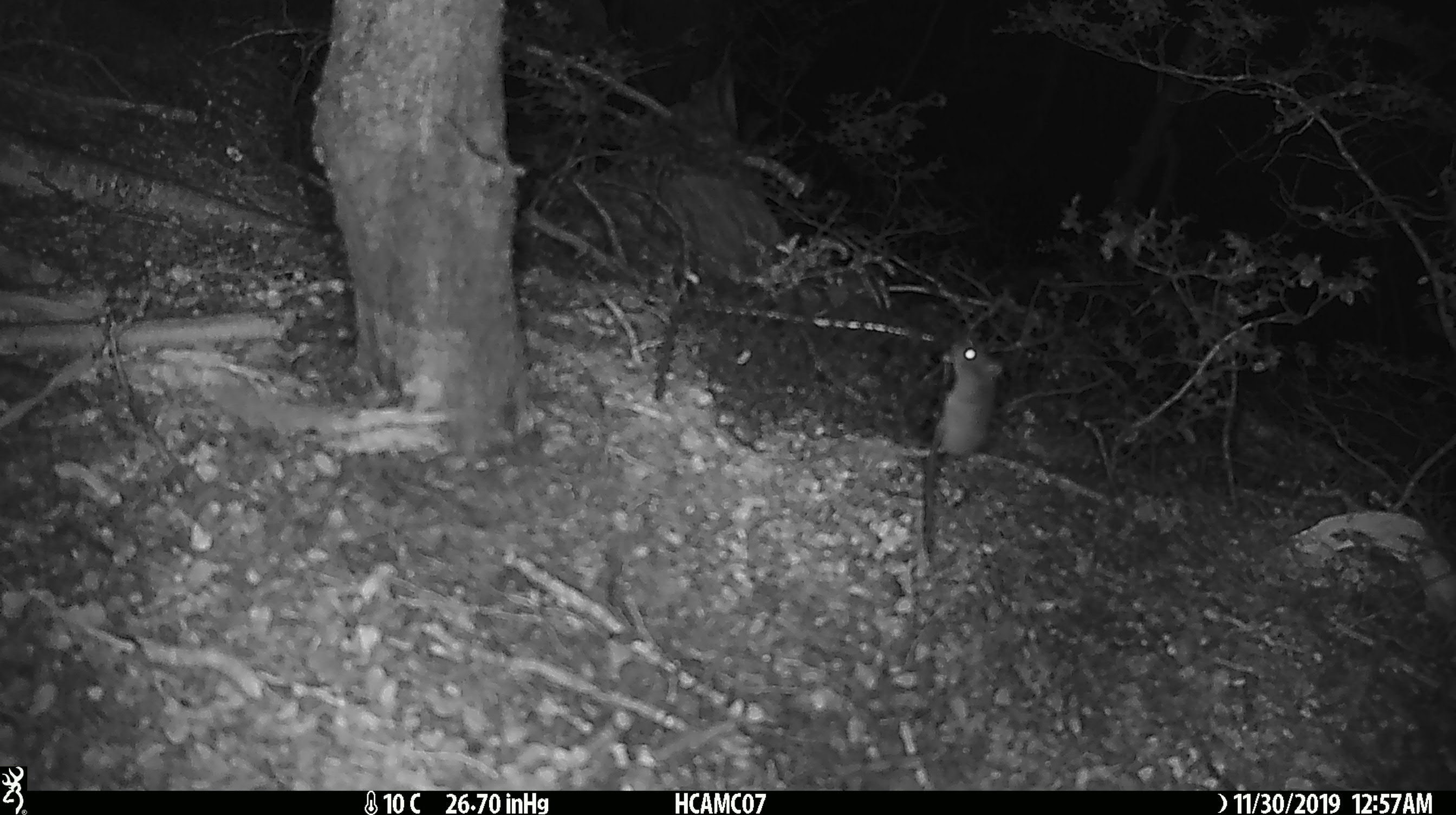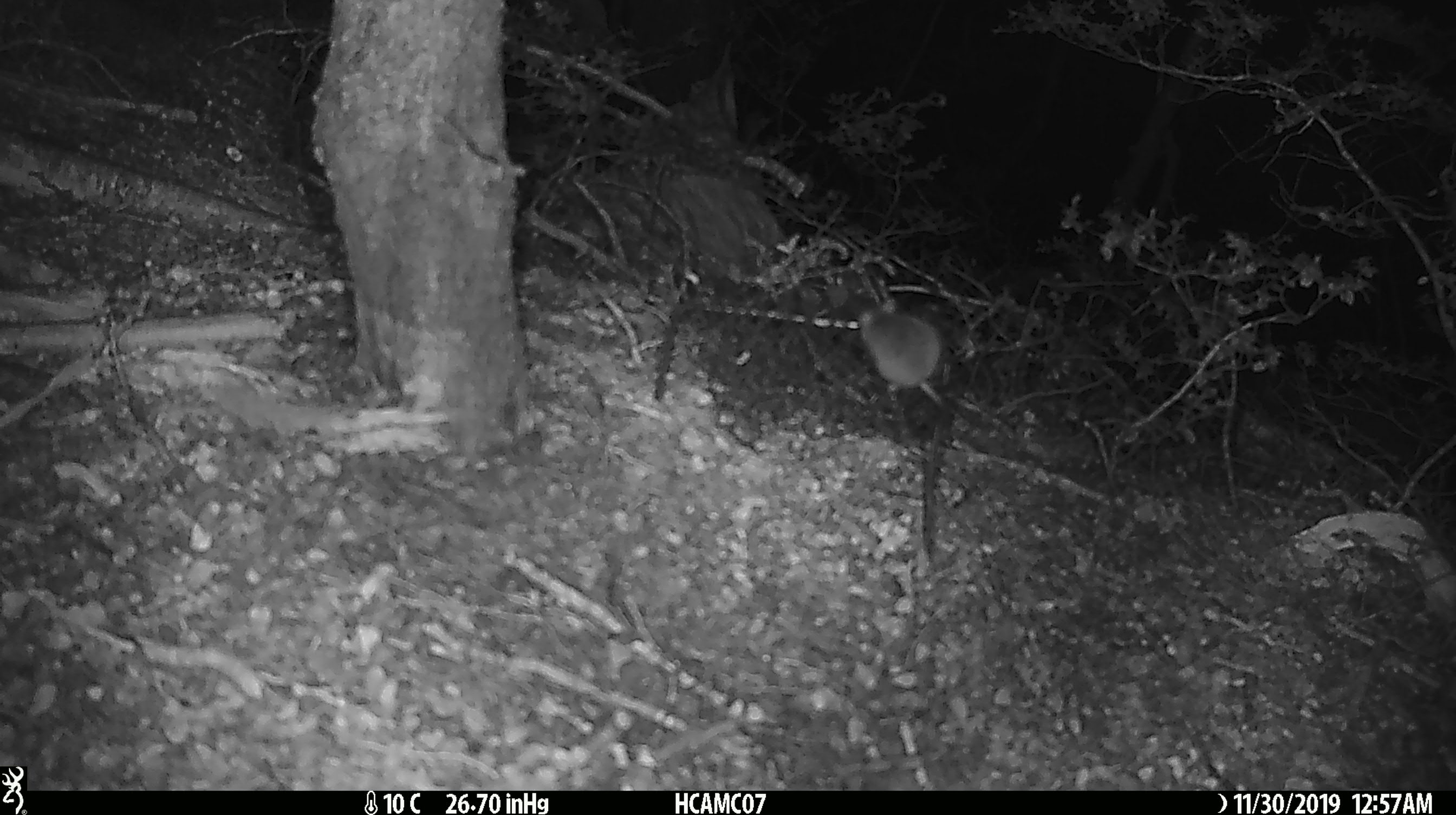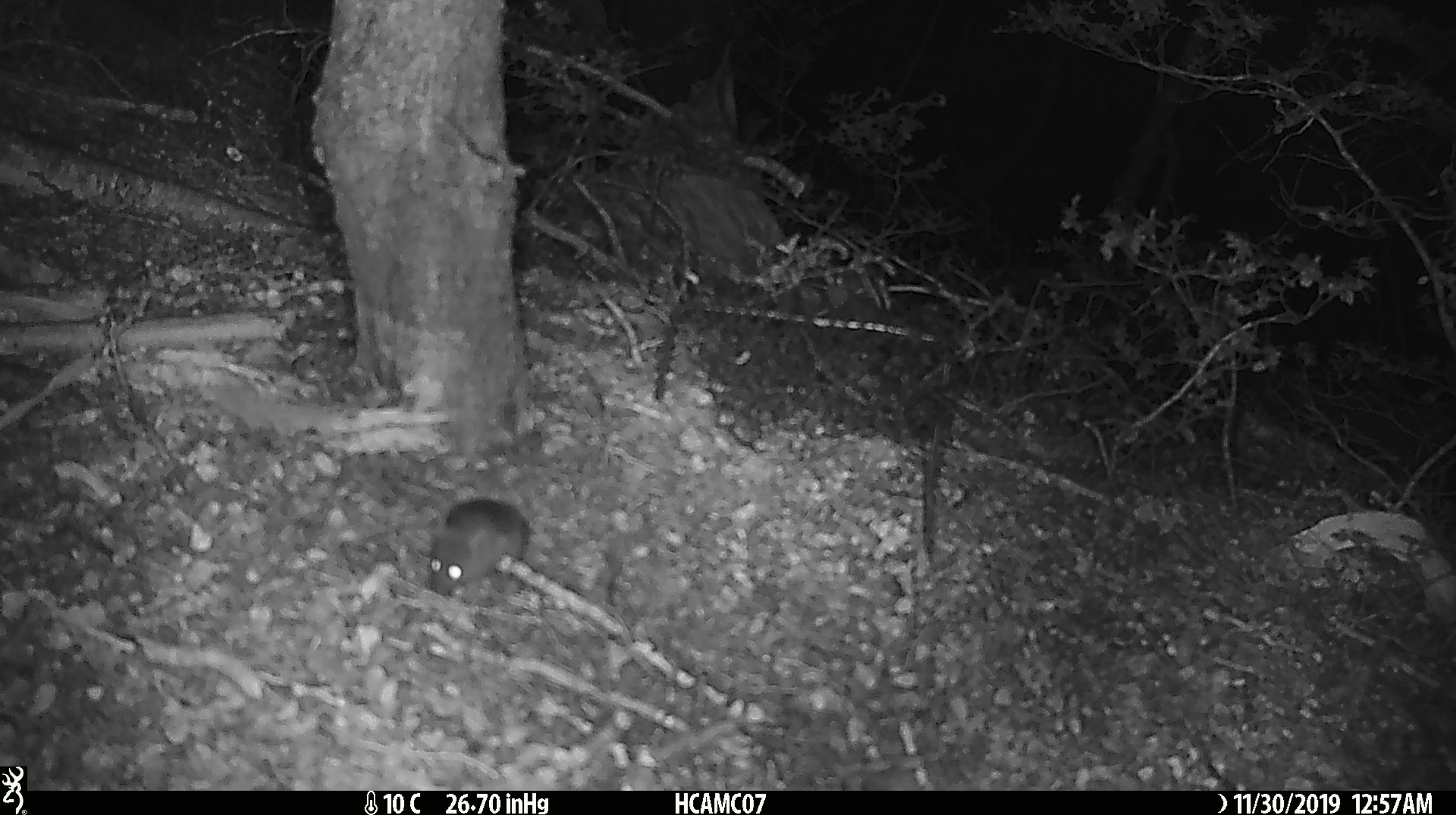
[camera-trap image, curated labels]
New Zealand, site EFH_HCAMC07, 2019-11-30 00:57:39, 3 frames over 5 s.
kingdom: Animalia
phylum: Chordata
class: Mammalia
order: Rodentia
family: Muridae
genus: Mus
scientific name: Mus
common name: mouse